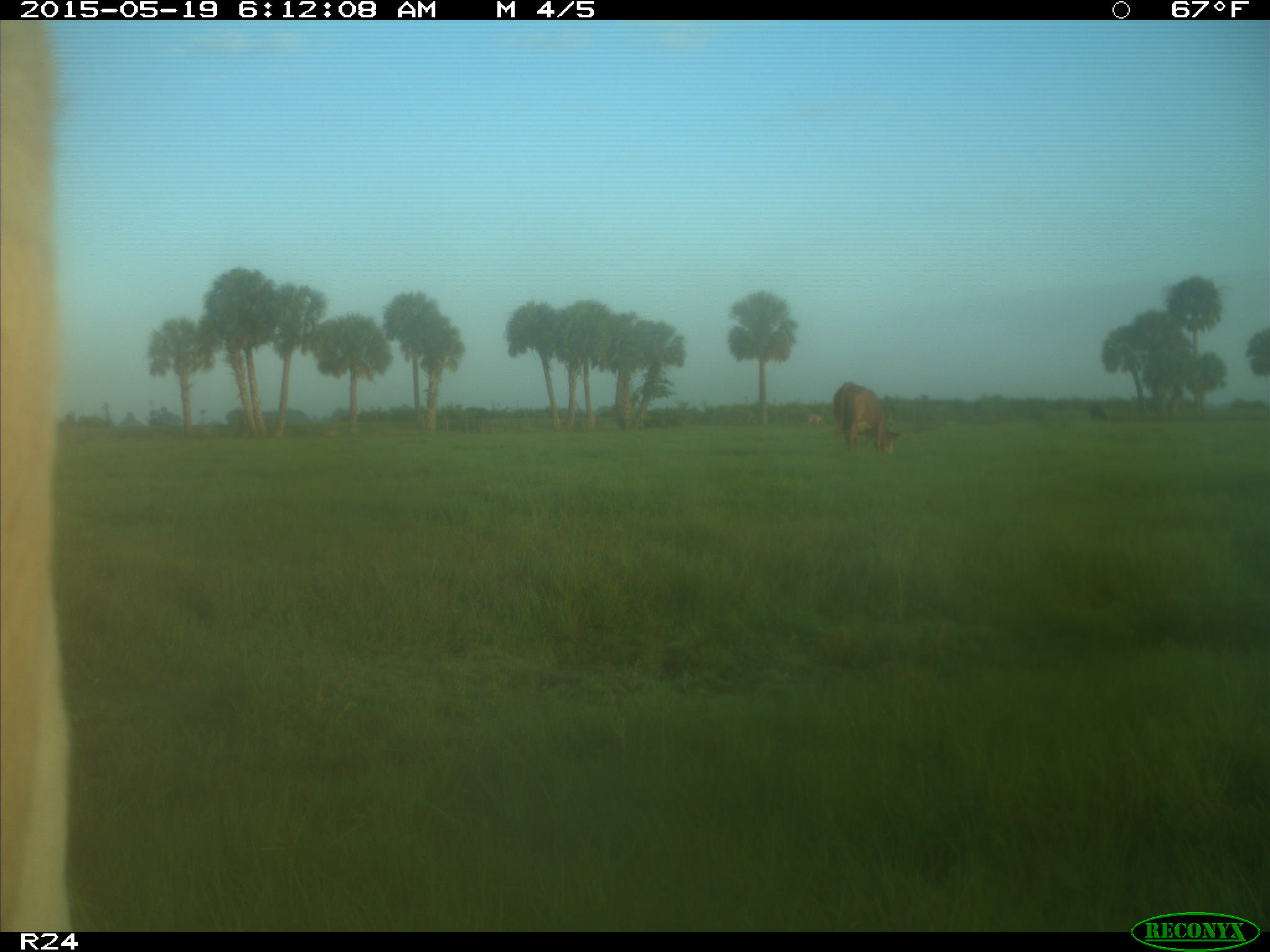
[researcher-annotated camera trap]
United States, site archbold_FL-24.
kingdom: Animalia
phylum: Chordata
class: Mammalia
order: Artiodactyla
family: Bovidae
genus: Bos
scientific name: Bos taurus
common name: domestic cow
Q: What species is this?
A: Bos taurus (domestic cow).